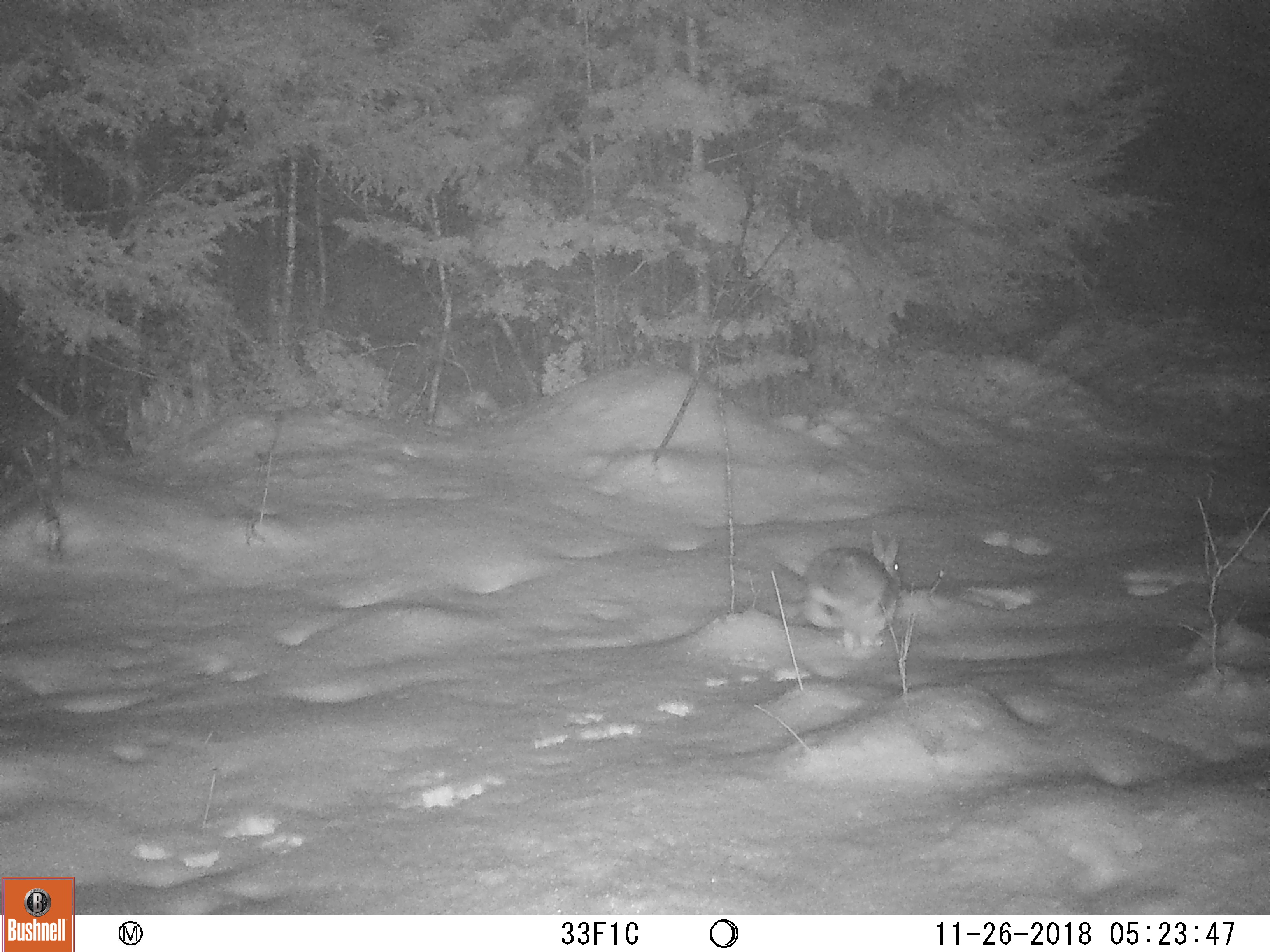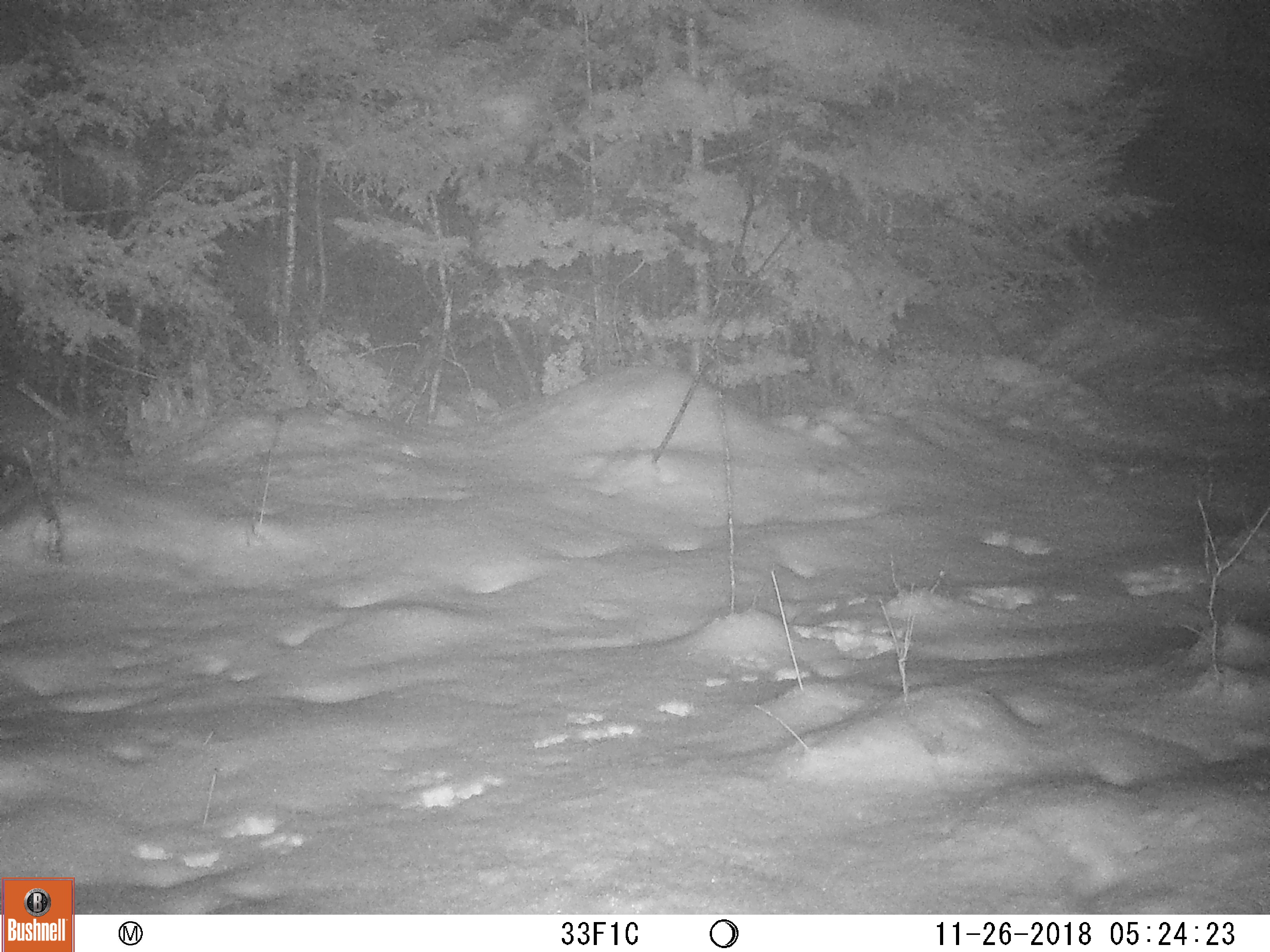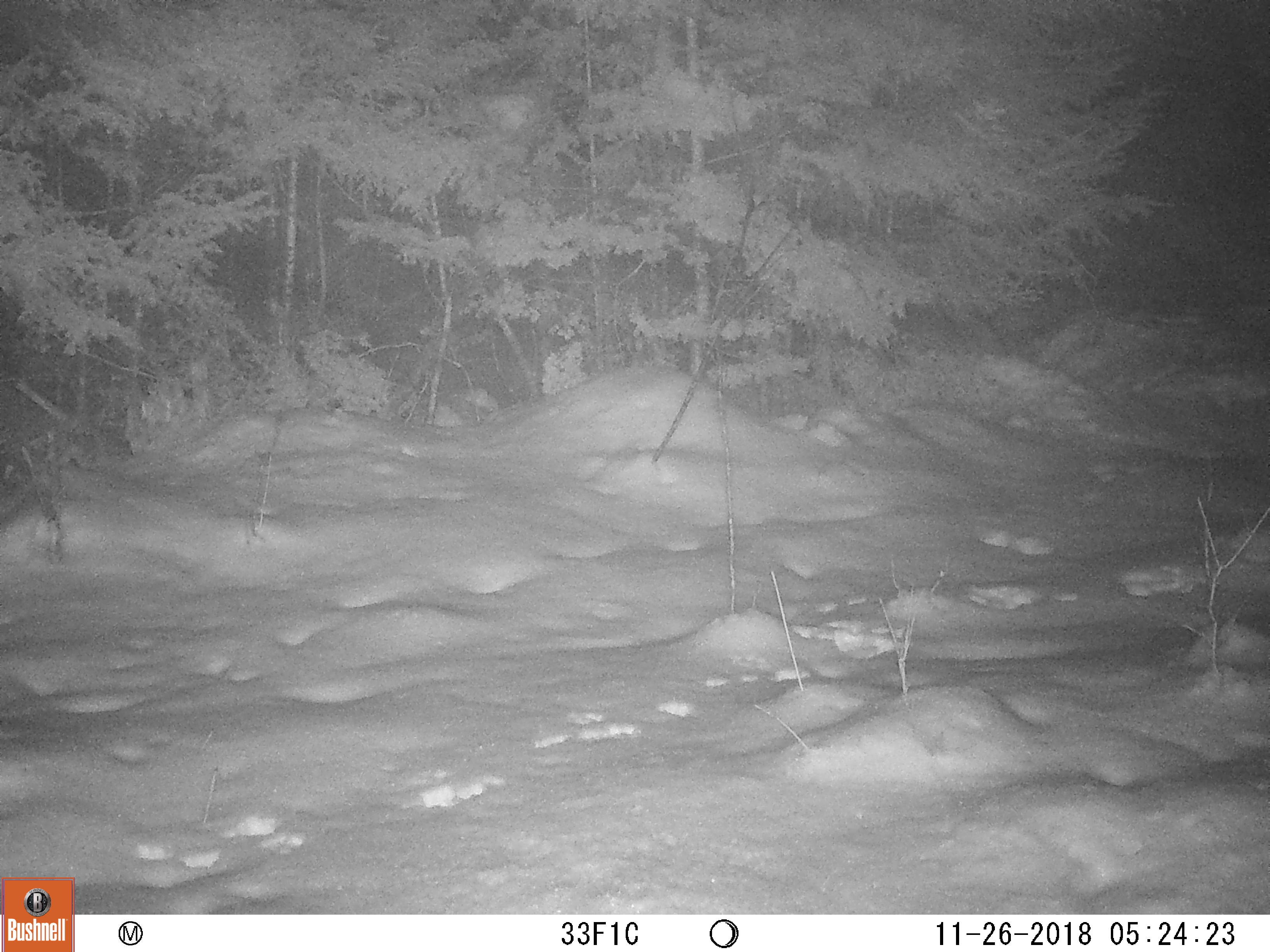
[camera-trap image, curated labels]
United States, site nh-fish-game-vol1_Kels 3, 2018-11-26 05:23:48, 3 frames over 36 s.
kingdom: Animalia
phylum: Chordata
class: Mammalia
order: Lagomorpha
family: Leporidae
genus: Lepus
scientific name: Lepus americanus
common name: snowshoe hare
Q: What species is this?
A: Snowshoe hare (Lepus americanus).